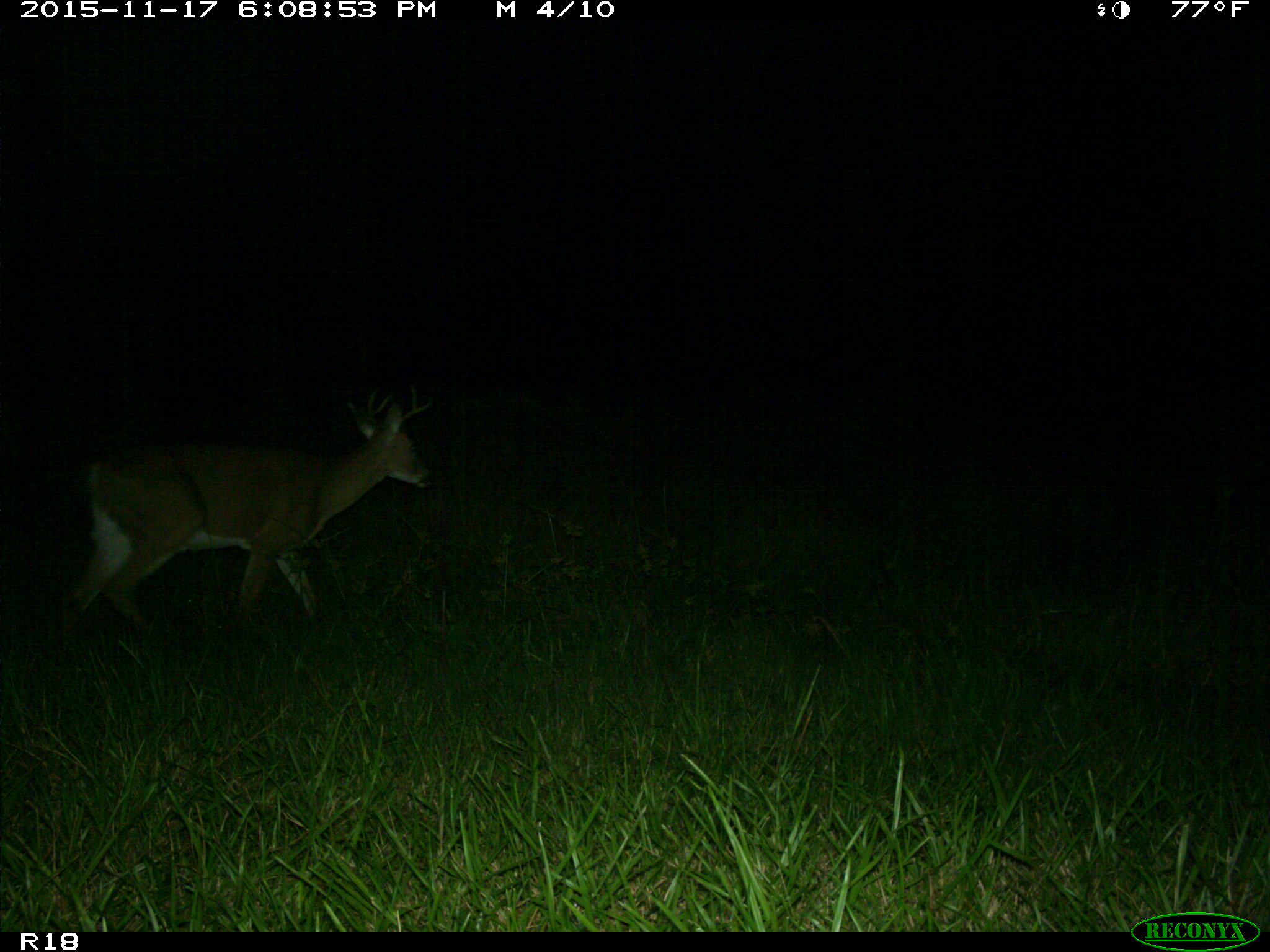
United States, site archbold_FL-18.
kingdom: Animalia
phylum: Chordata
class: Mammalia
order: Artiodactyla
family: Cervidae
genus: Odocoileus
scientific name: Odocoileus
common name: deer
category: unidentified deer